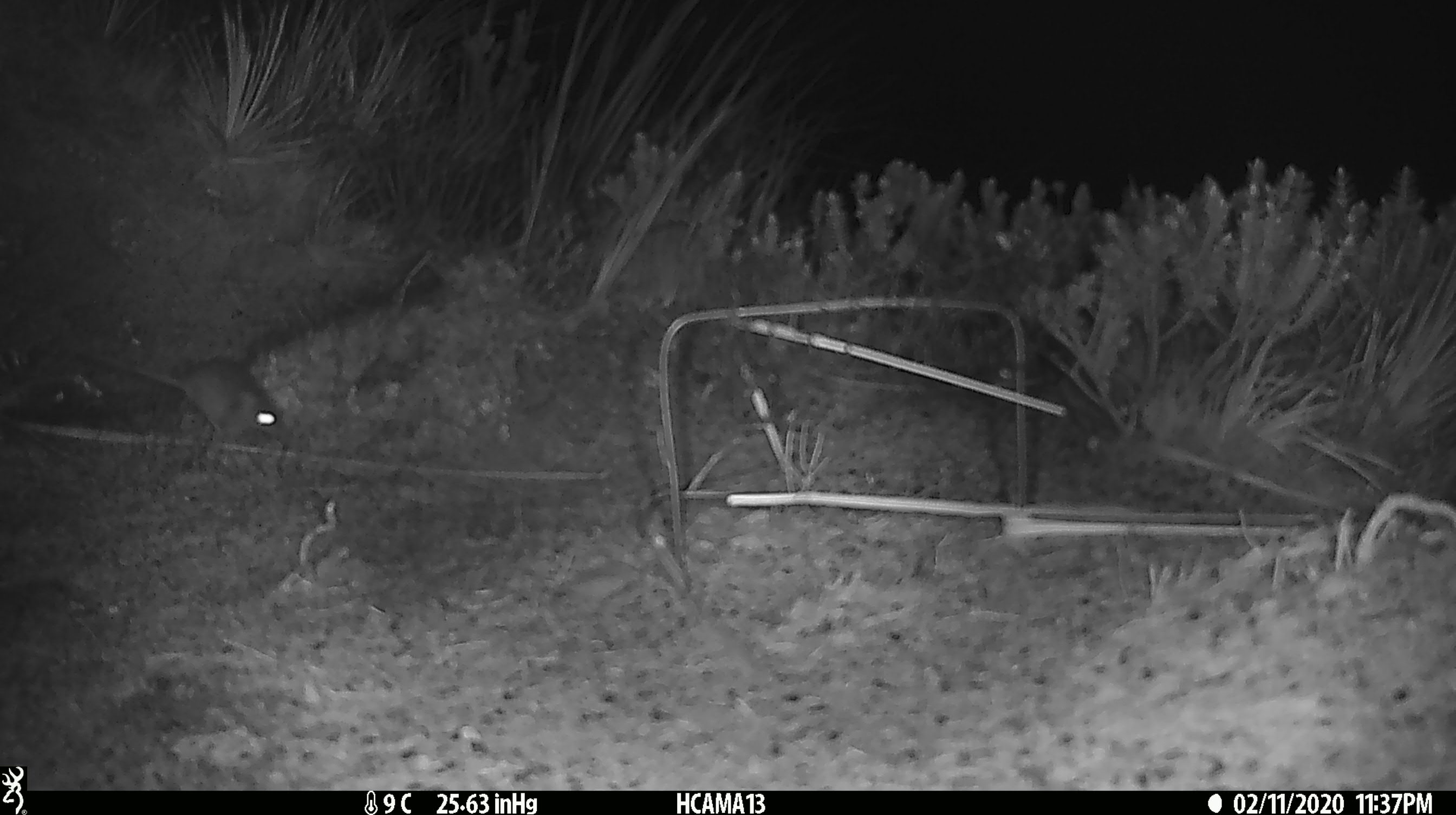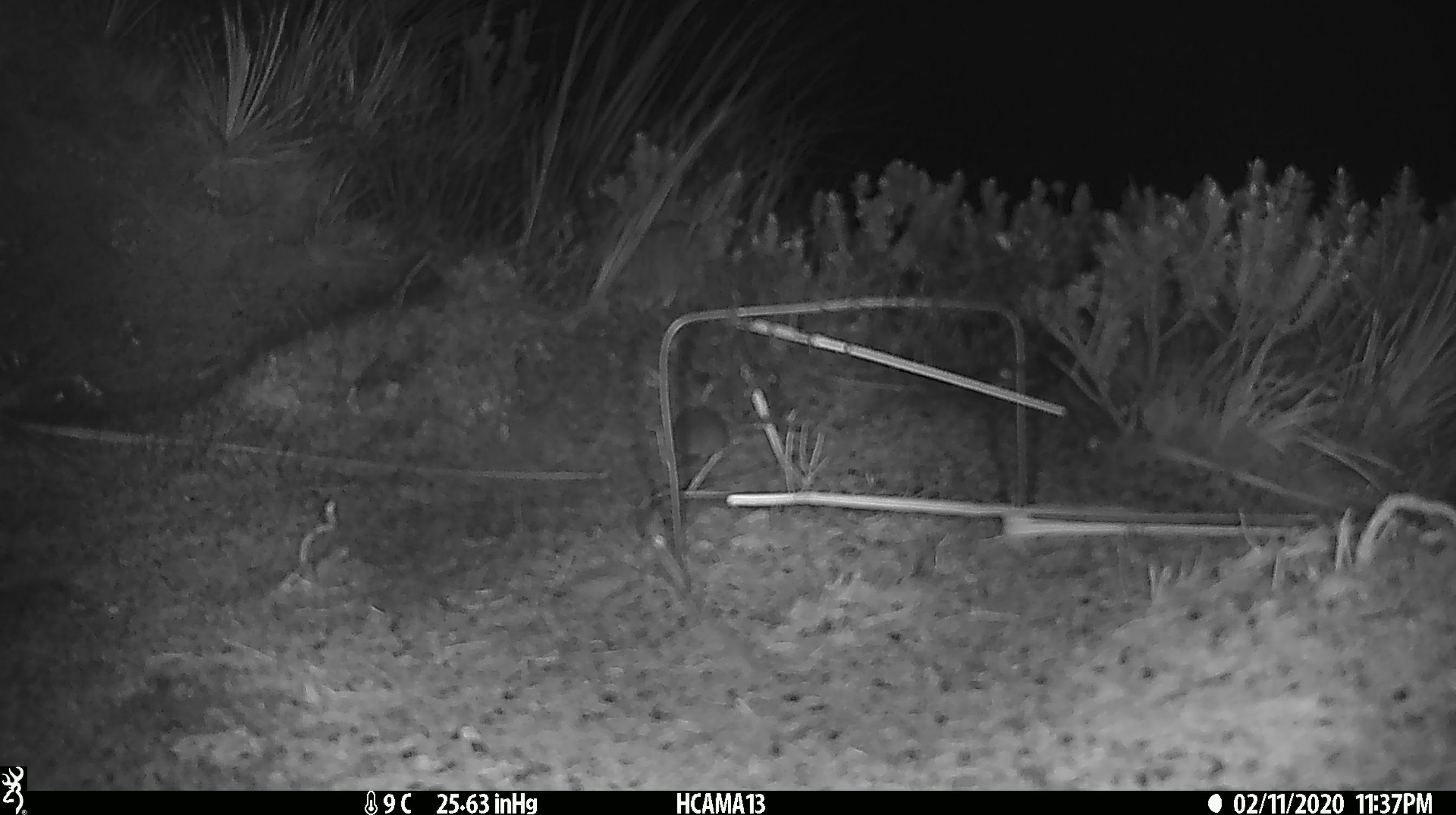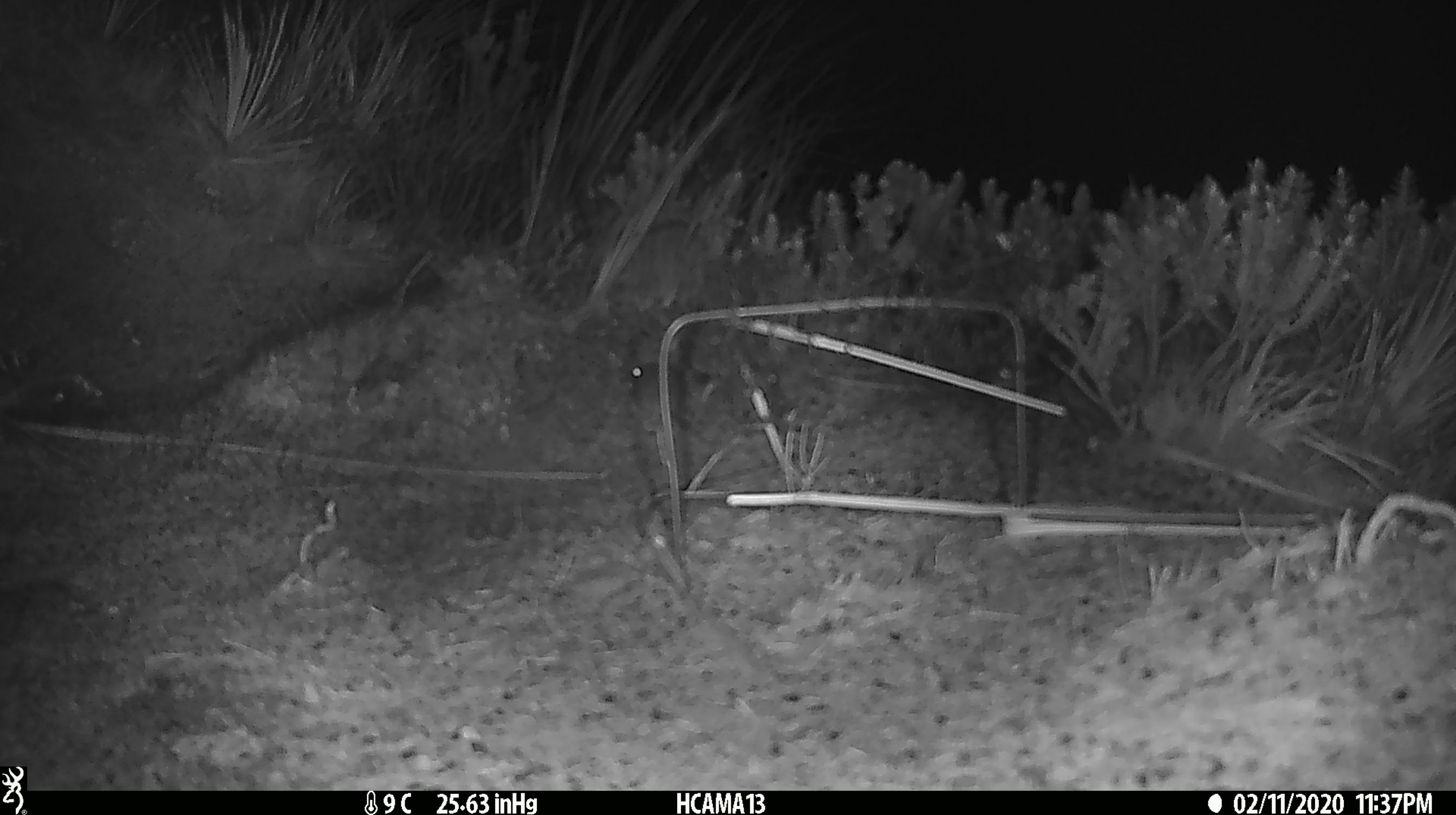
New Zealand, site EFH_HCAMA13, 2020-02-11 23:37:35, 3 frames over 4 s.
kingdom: Animalia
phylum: Chordata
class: Mammalia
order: Rodentia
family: Muridae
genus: Mus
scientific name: Mus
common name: mouse